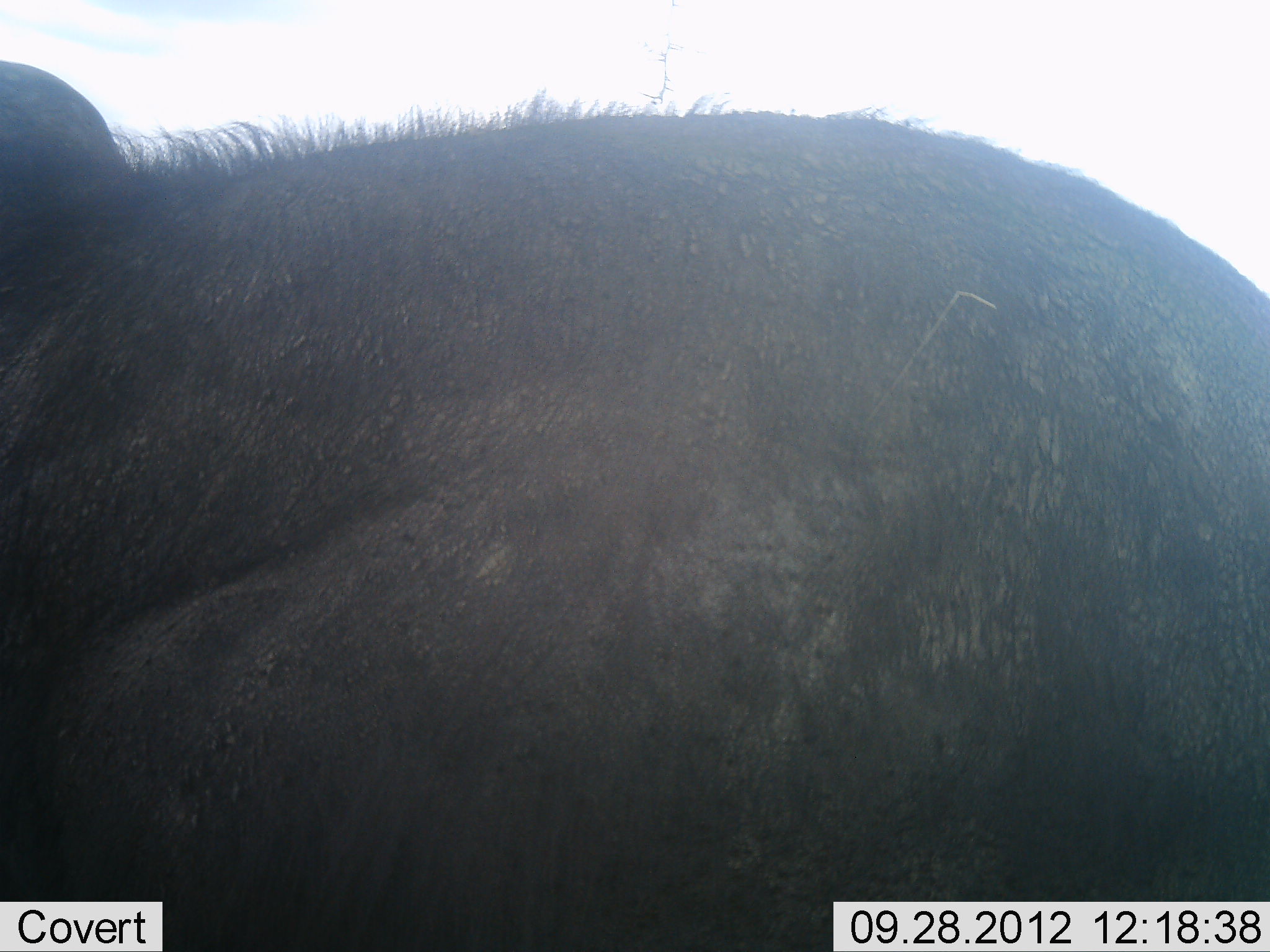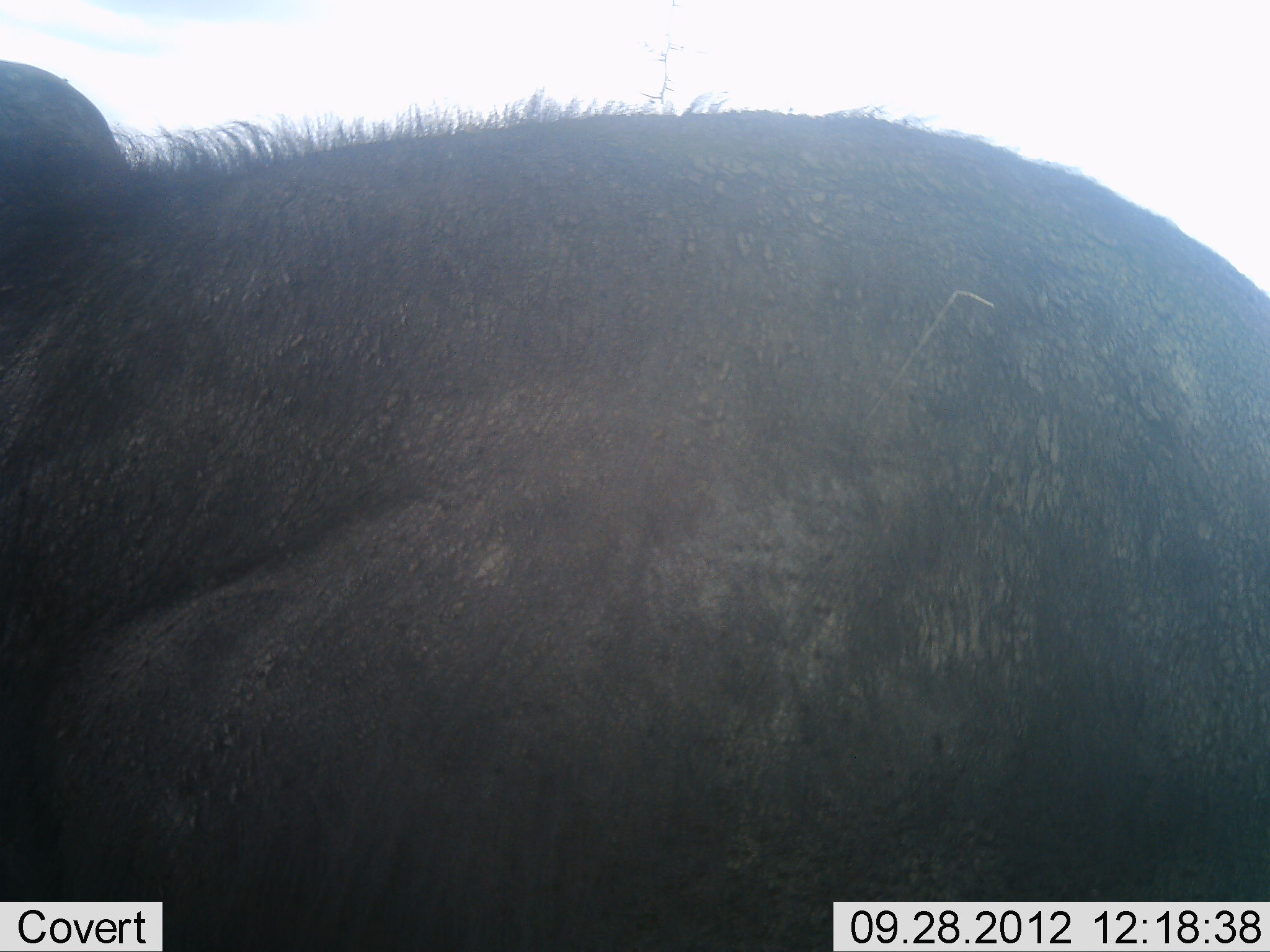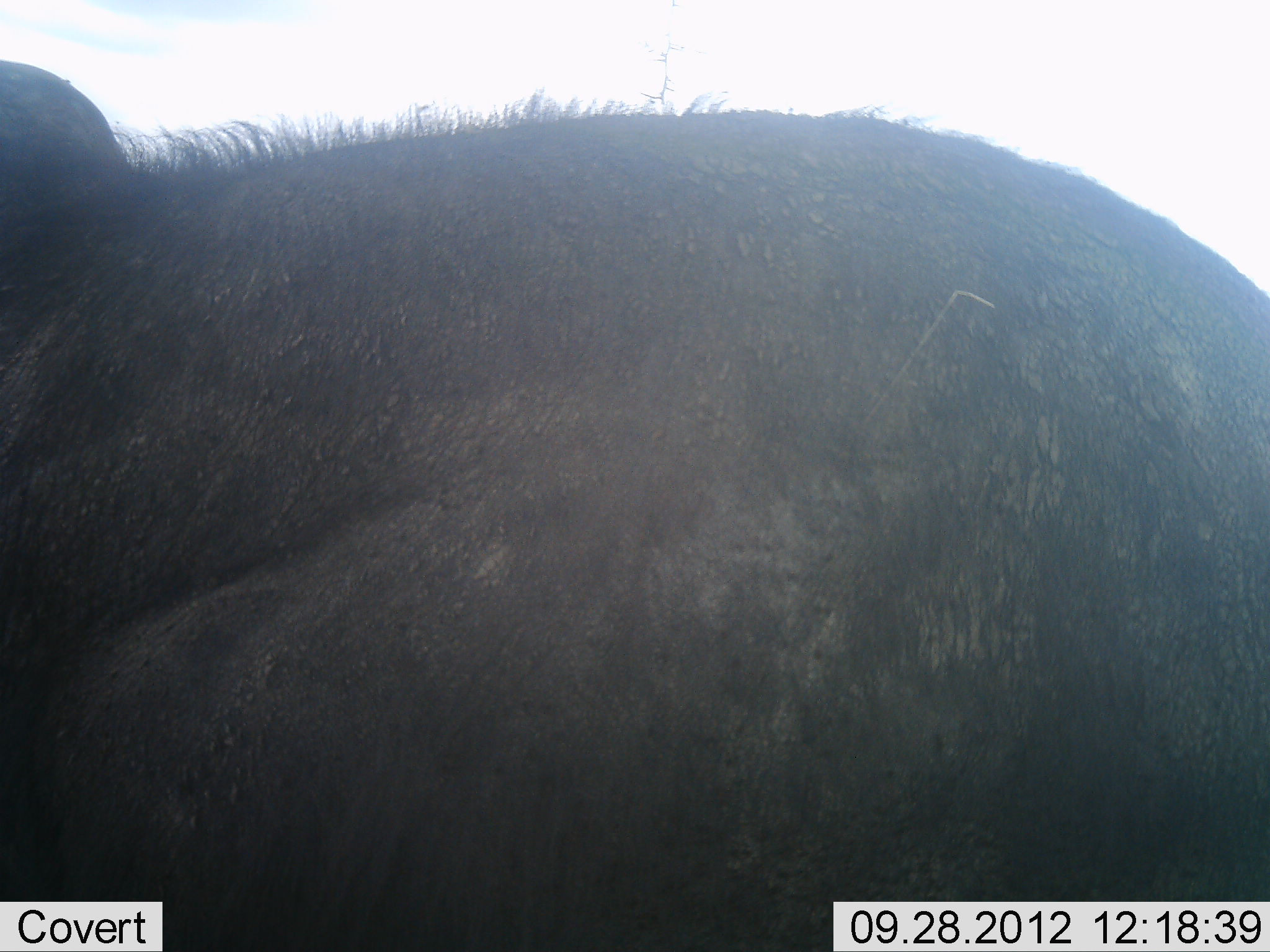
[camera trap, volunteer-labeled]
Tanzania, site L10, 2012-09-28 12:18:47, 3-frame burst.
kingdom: Animalia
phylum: Chordata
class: Mammalia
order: Artiodactyla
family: Bovidae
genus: Syncerus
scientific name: Syncerus caffer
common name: cape buffalo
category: buffalo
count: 1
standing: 50%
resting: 50%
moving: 0%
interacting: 0%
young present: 0%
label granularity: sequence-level